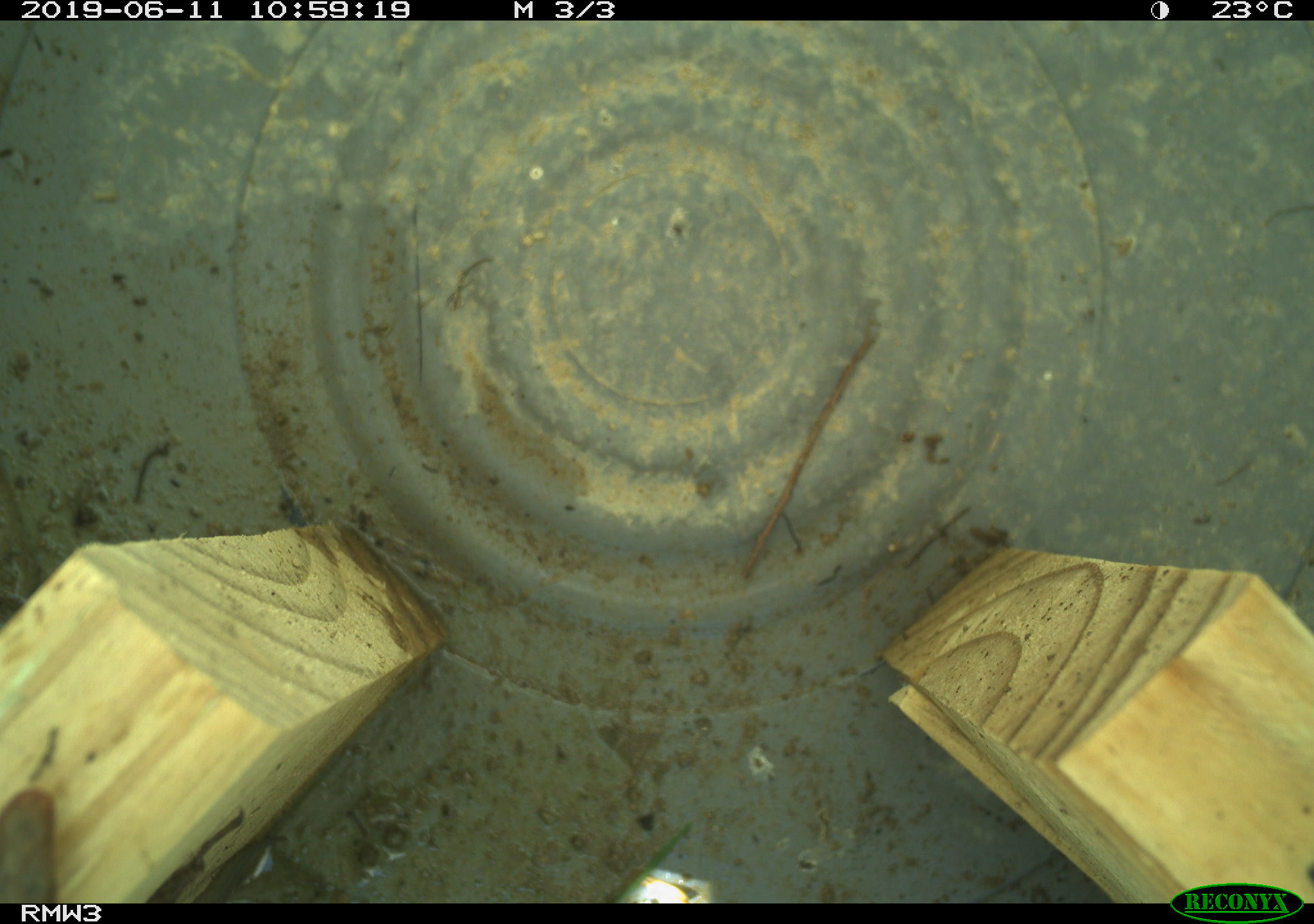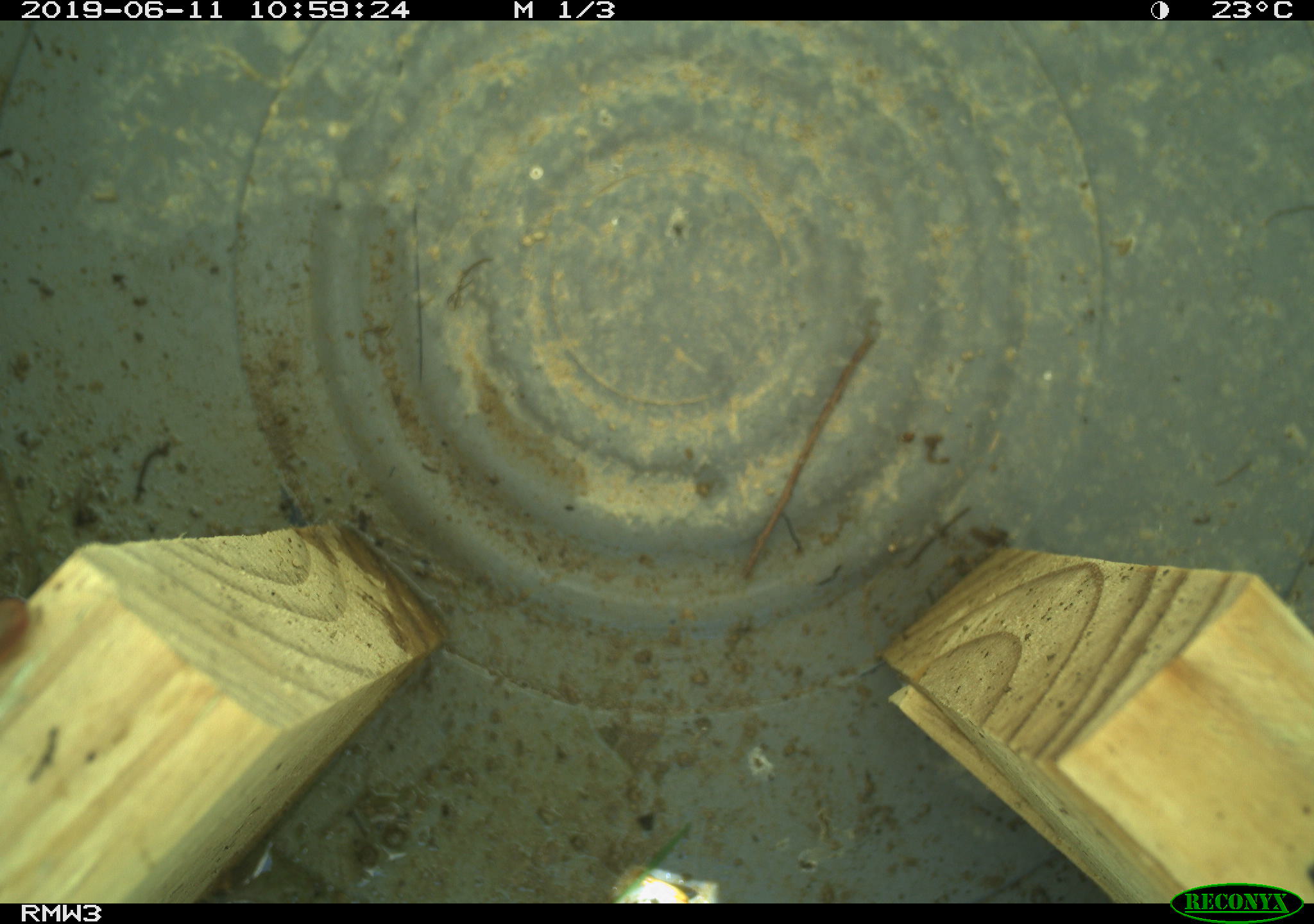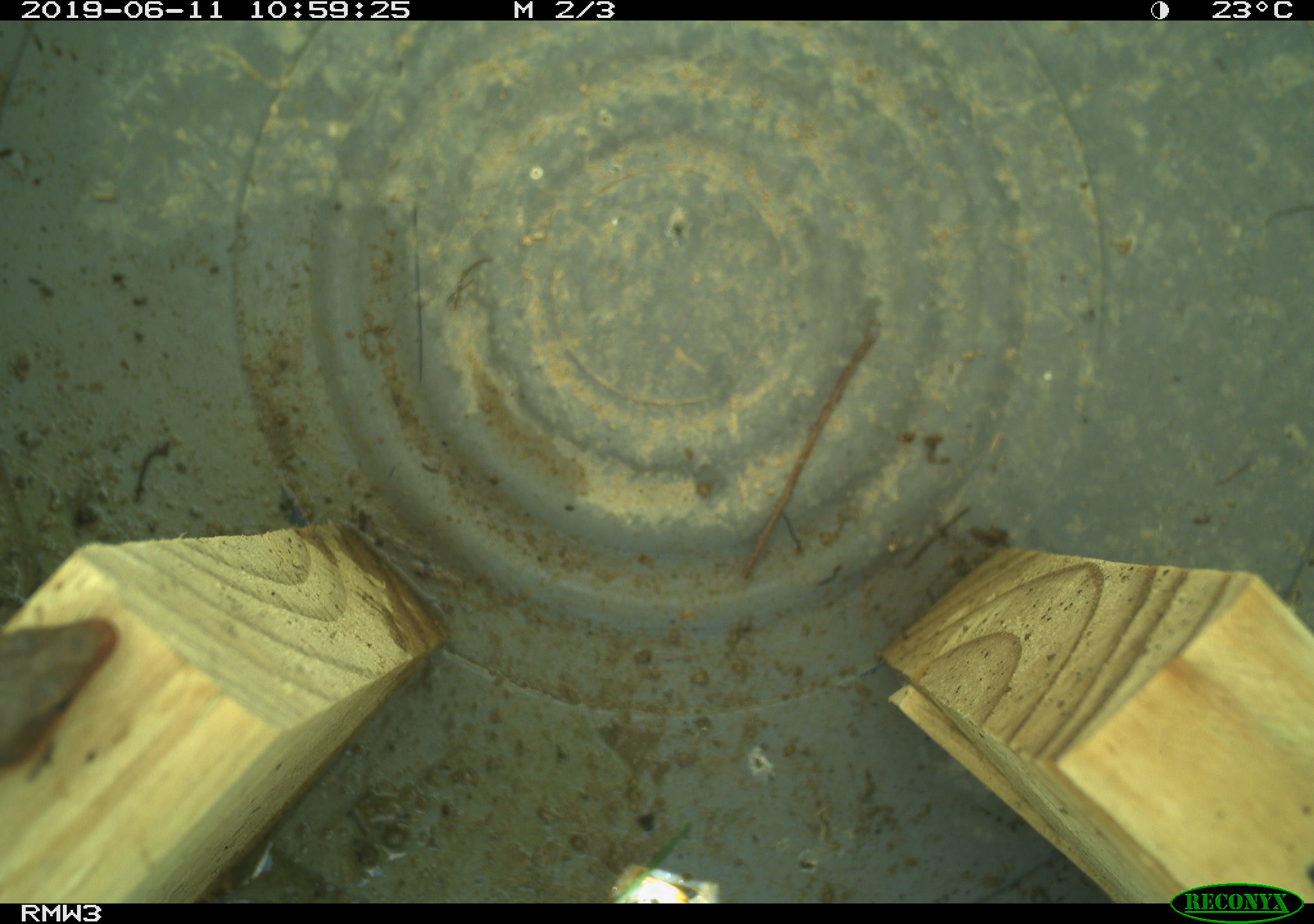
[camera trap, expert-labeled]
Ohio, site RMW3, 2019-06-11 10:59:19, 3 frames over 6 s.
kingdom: Animalia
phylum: Chordata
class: Reptilia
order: Squamata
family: Scincidae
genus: Plestiodon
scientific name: Plestiodon fasciatus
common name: common five-lined skink